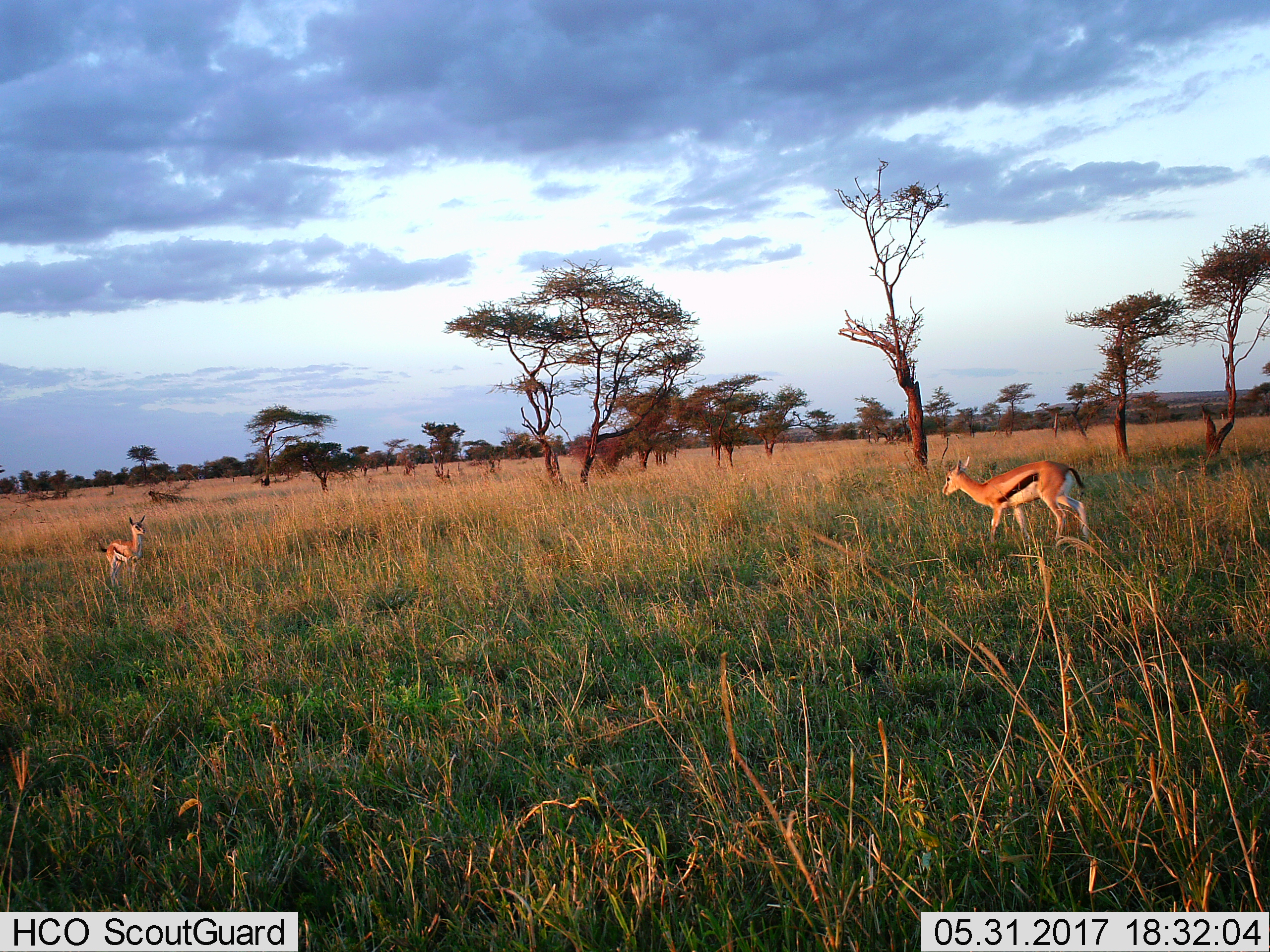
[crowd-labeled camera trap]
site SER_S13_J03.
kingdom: Animalia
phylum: Chordata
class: Mammalia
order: Artiodactyla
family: Bovidae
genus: Eudorcas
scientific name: Eudorcas thomsonii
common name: thomson's gazelle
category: gazellethomsons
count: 2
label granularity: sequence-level